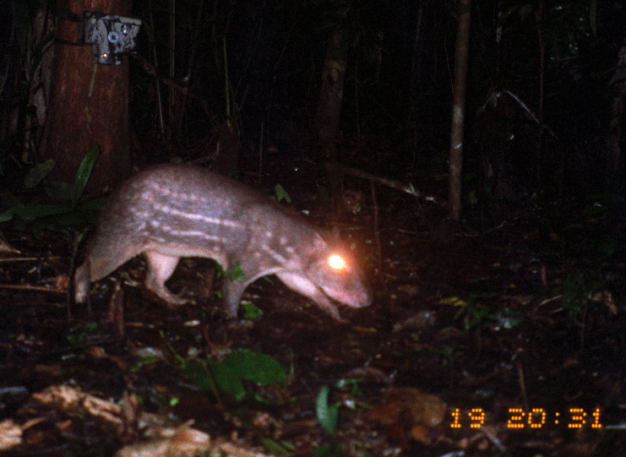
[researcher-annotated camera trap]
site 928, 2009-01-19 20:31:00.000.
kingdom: Animalia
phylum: Chordata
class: Mammalia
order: Rodentia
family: Cuniculidae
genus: Cuniculus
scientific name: Cuniculus paca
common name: spotted paca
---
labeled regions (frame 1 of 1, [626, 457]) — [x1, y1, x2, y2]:
cuniculus paca: [72, 163, 373, 329]